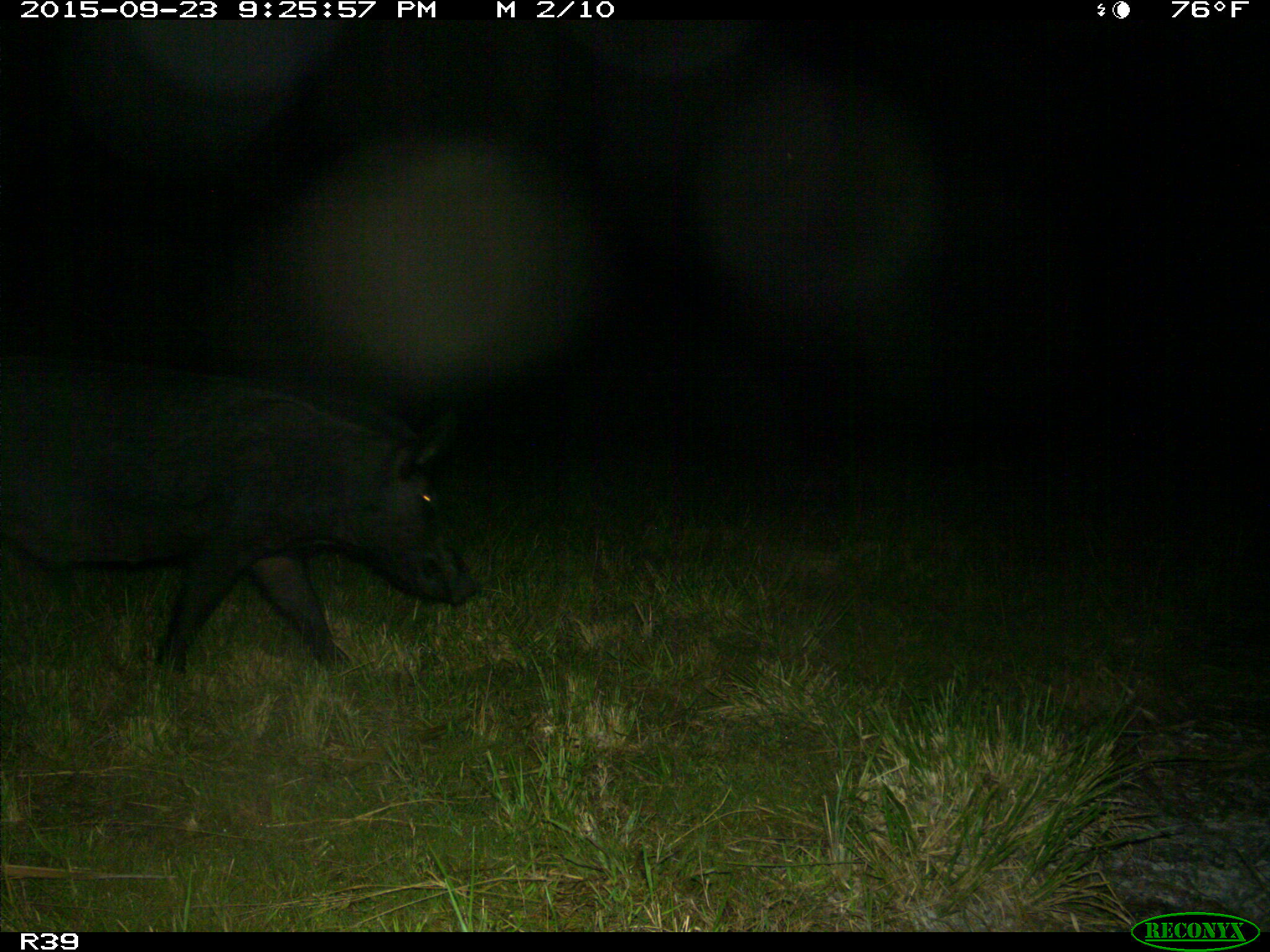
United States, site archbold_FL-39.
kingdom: Animalia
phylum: Chordata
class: Mammalia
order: Artiodactyla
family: Suidae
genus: Sus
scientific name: Sus scrofa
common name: wild boar